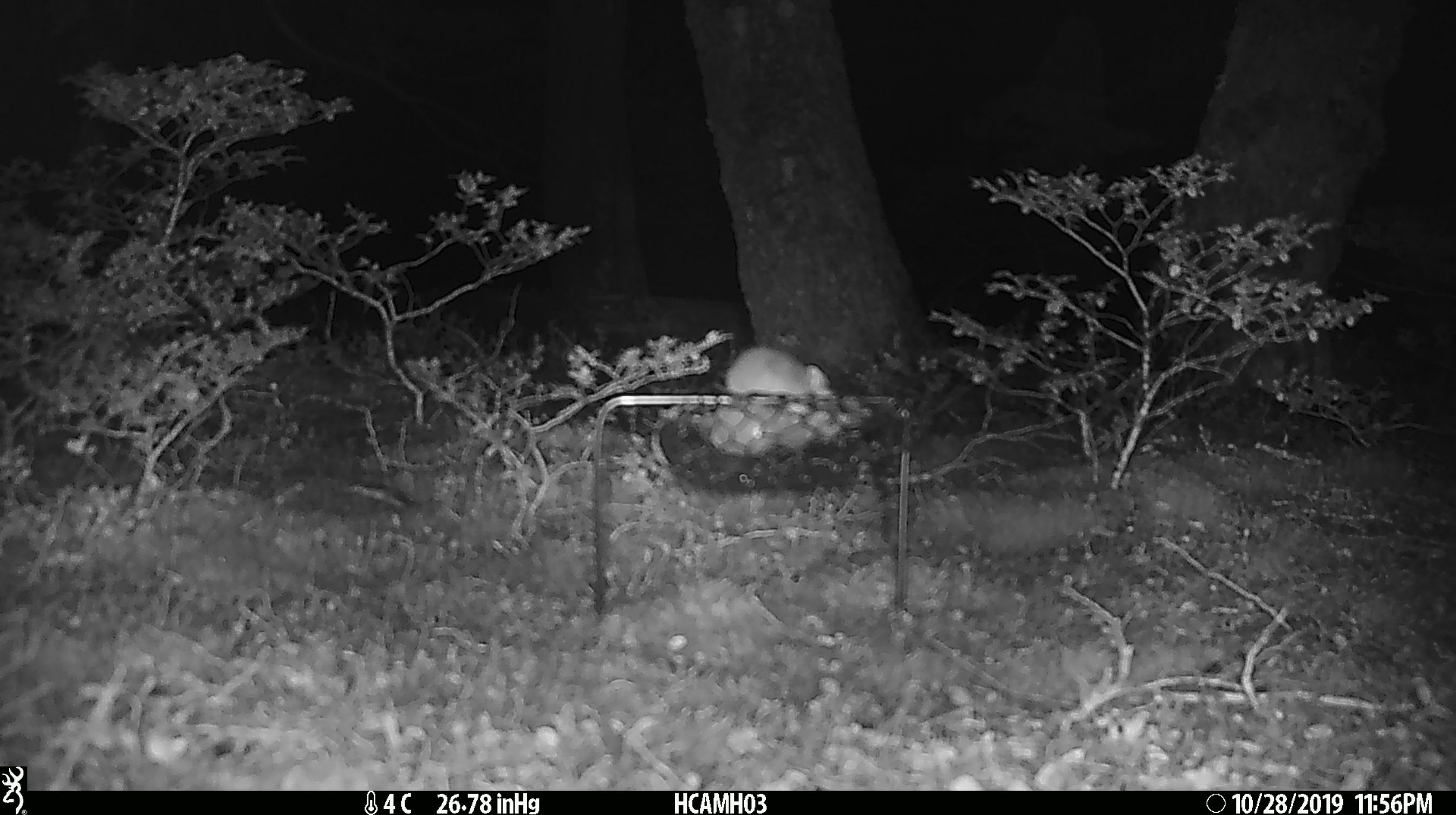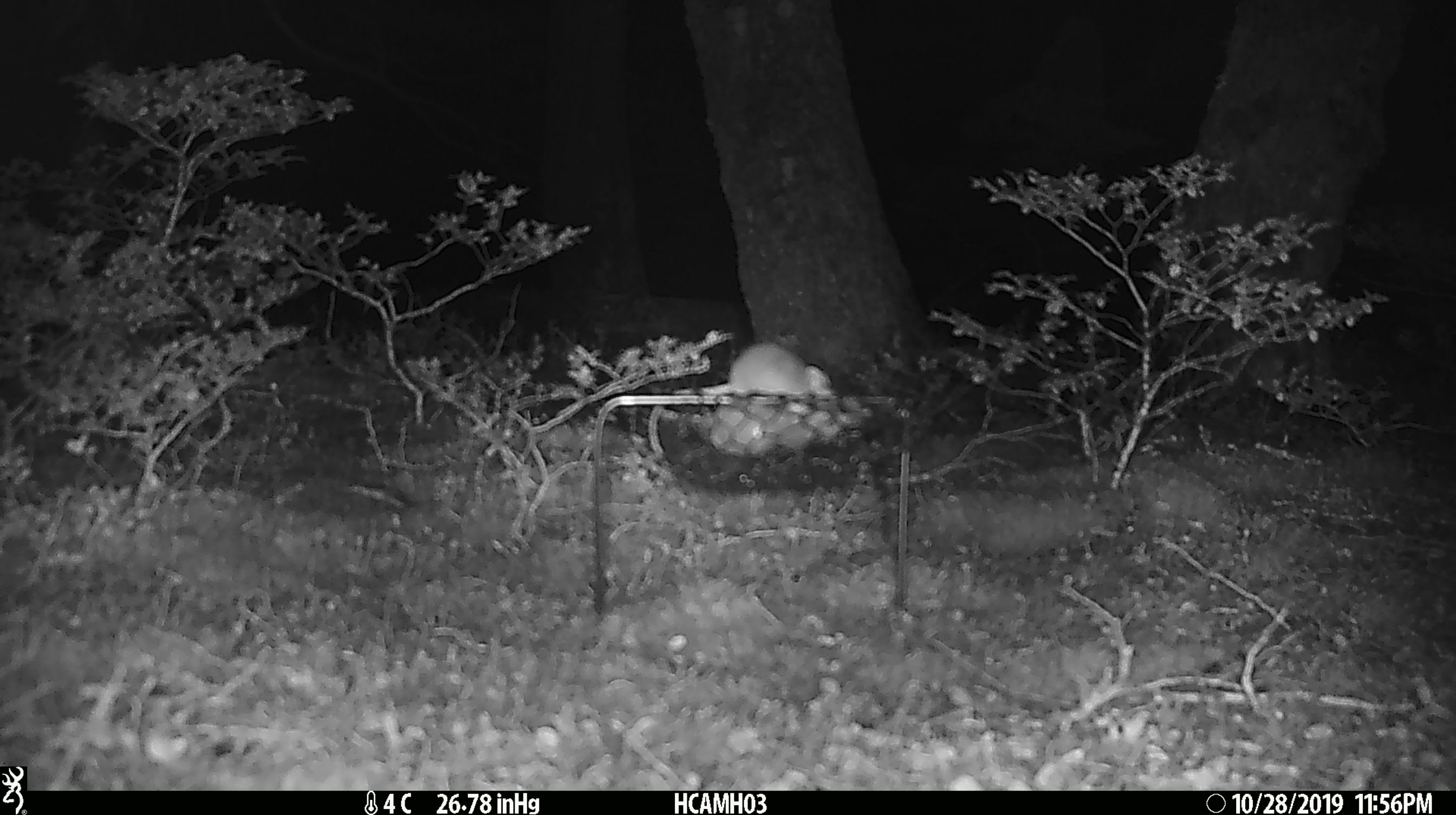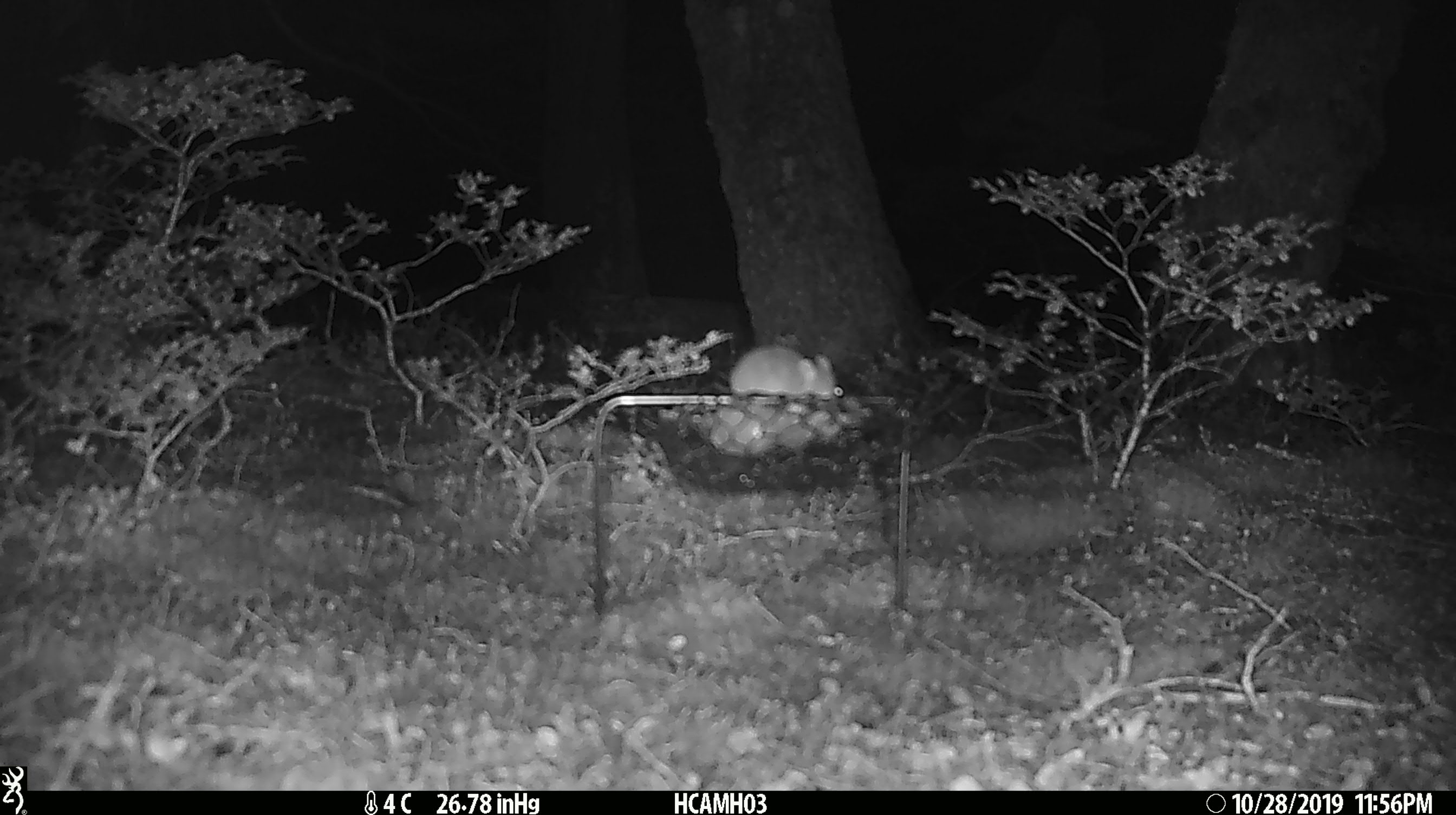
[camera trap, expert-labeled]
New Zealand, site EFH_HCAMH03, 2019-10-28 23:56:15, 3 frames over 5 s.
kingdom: Animalia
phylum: Chordata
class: Mammalia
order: Rodentia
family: Muridae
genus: Mus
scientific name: Mus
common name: mouse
Mouse (Mus).